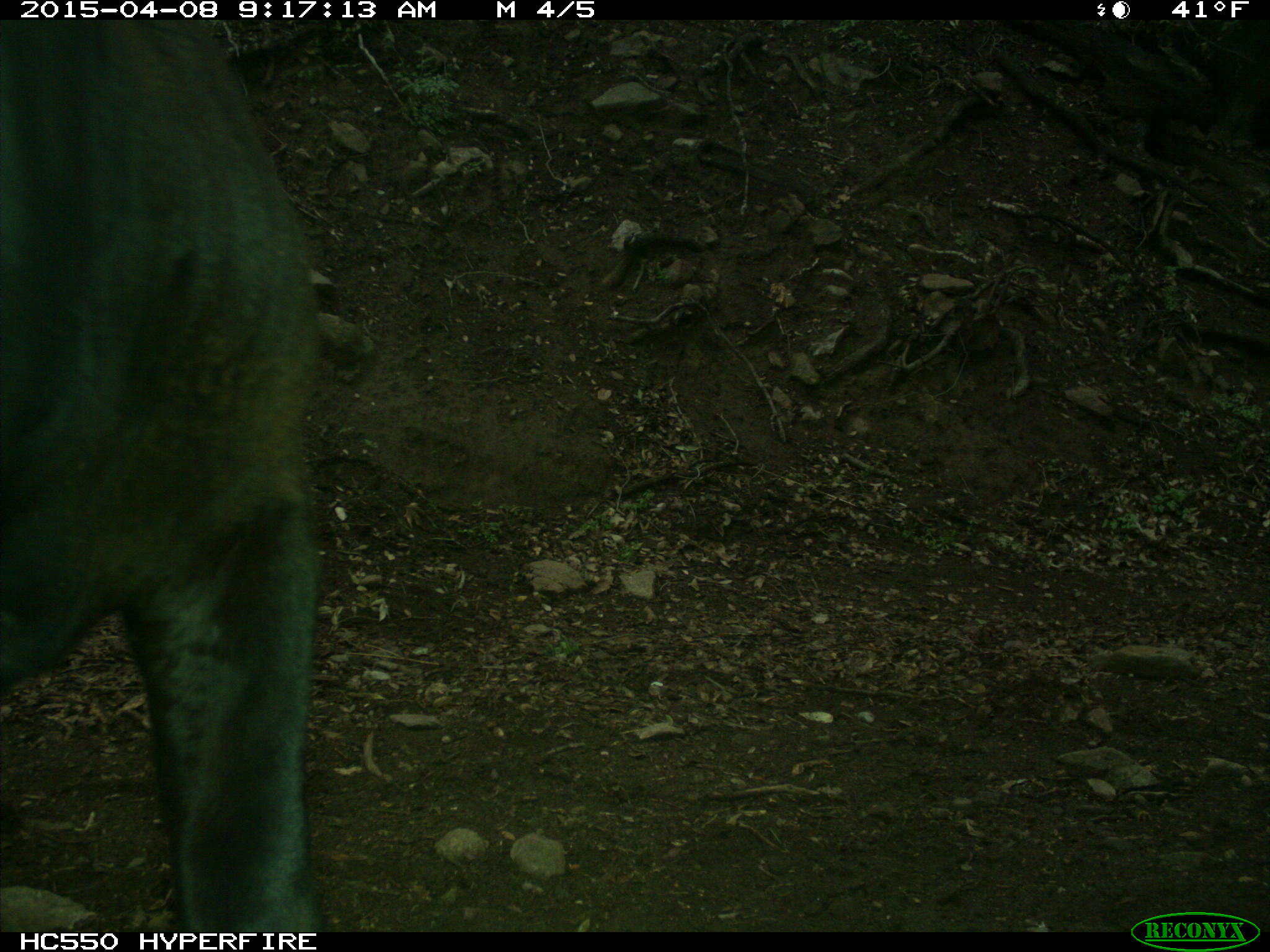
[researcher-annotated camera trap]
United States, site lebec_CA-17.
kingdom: Animalia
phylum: Chordata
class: Mammalia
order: Artiodactyla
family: Bovidae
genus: Bos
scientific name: Bos taurus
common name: domestic cow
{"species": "Bos taurus (domestic cow)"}